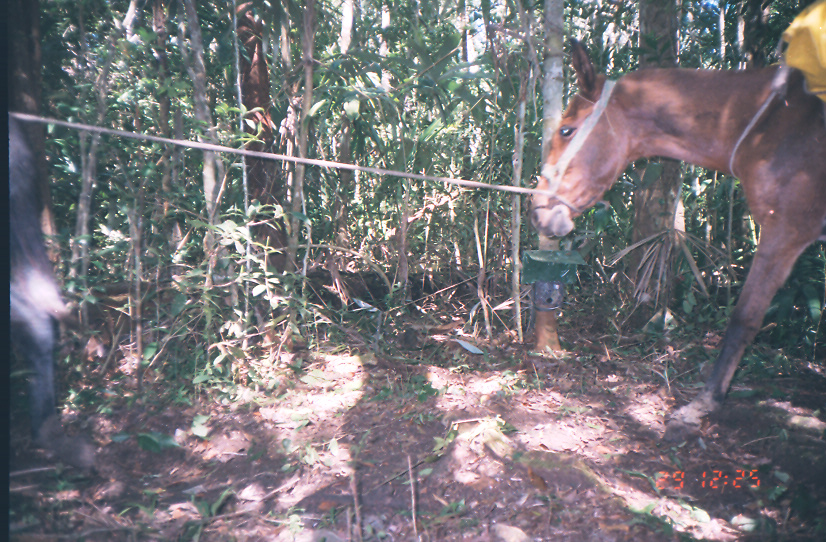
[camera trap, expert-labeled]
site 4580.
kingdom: Animalia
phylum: Chordata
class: Mammalia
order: Perissodactyla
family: Equidae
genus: Equus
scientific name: Equus ferus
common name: wild horse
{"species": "Equus ferus (wild horse)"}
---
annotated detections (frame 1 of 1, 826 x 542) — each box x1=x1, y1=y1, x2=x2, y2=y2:
equus ferus: x1=522, y1=34, x2=824, y2=443; x1=10, y1=105, x2=102, y2=478